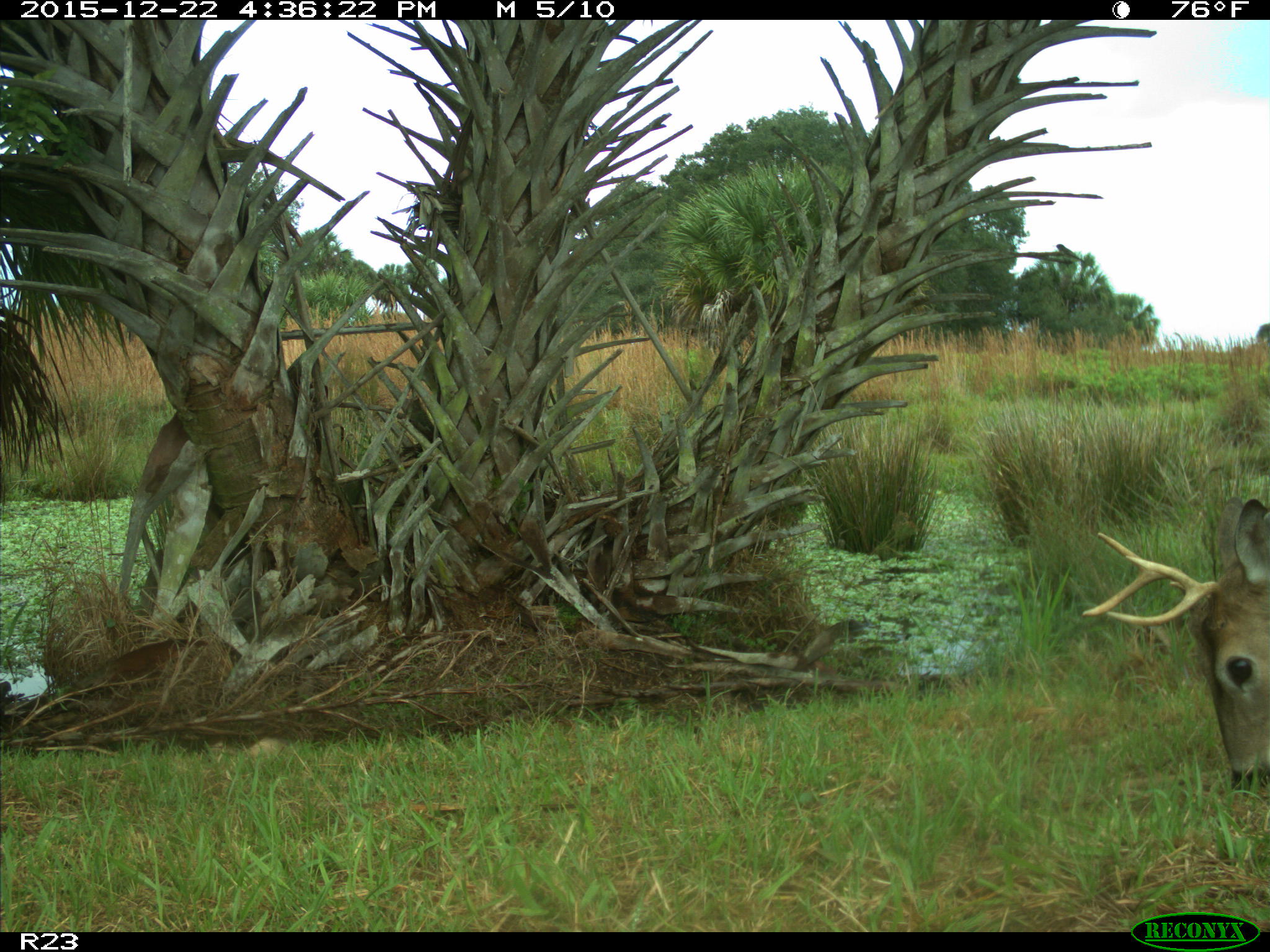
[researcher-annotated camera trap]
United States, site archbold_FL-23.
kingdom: Animalia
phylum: Chordata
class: Mammalia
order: Artiodactyla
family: Cervidae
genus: Odocoileus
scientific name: Odocoileus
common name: deer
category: unidentified deer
Unidentified deer (deer) (Odocoileus).